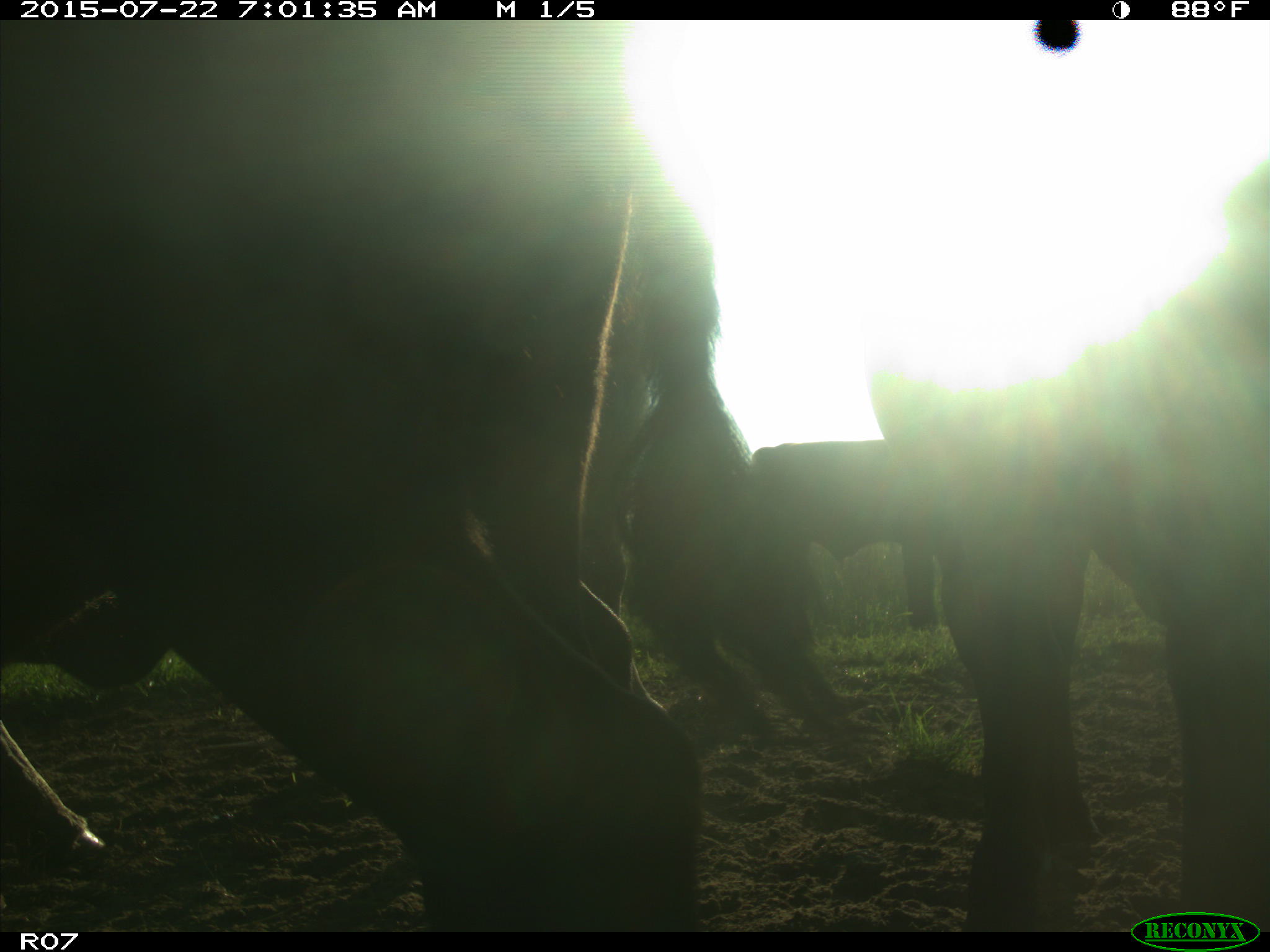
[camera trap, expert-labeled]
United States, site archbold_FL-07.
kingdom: Animalia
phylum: Chordata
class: Mammalia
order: Artiodactyla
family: Suidae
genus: Sus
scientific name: Sus scrofa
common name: wild boar